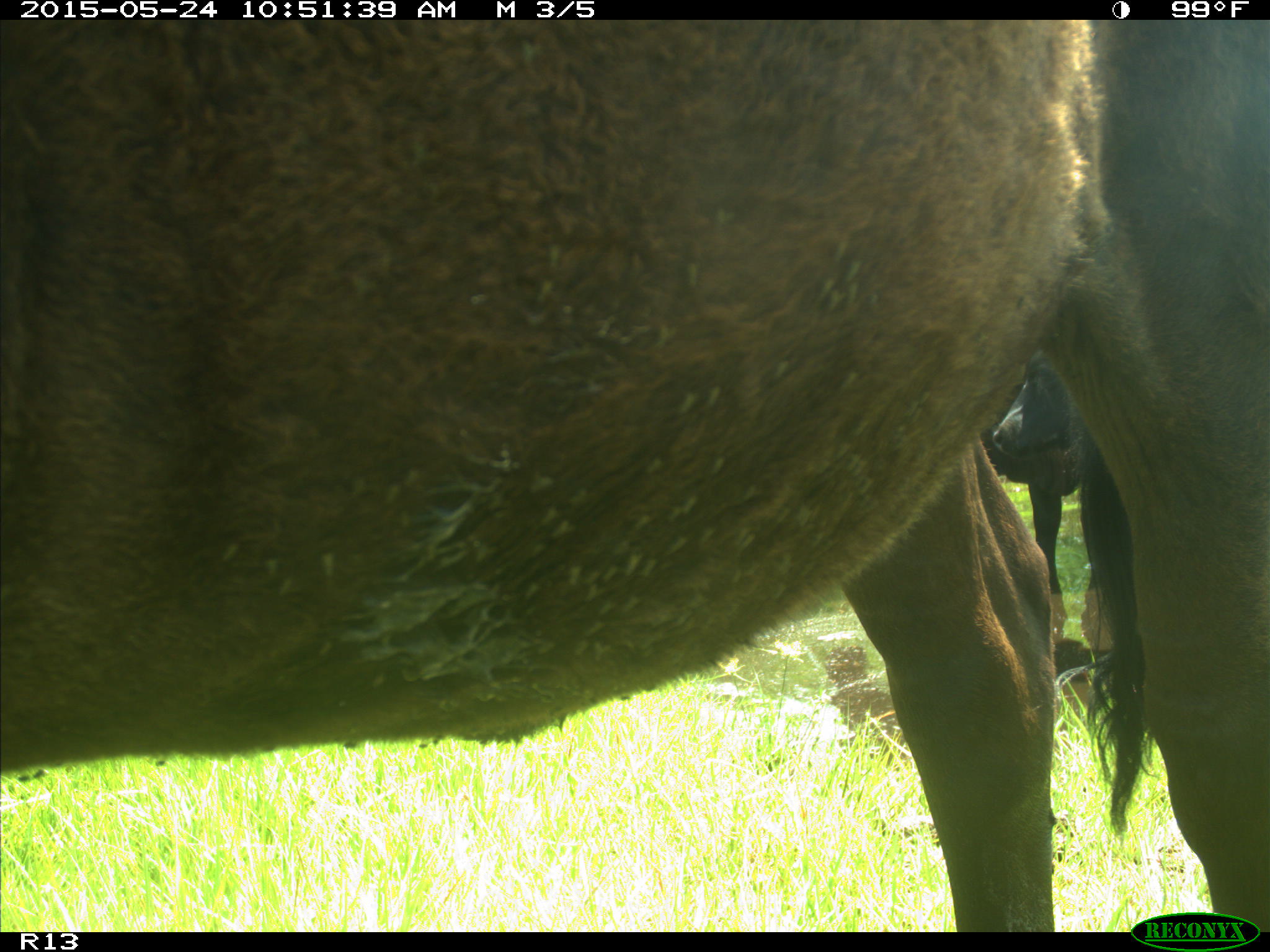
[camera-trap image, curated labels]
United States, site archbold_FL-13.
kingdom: Animalia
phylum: Chordata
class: Mammalia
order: Artiodactyla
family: Bovidae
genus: Bos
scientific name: Bos taurus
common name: domestic cow